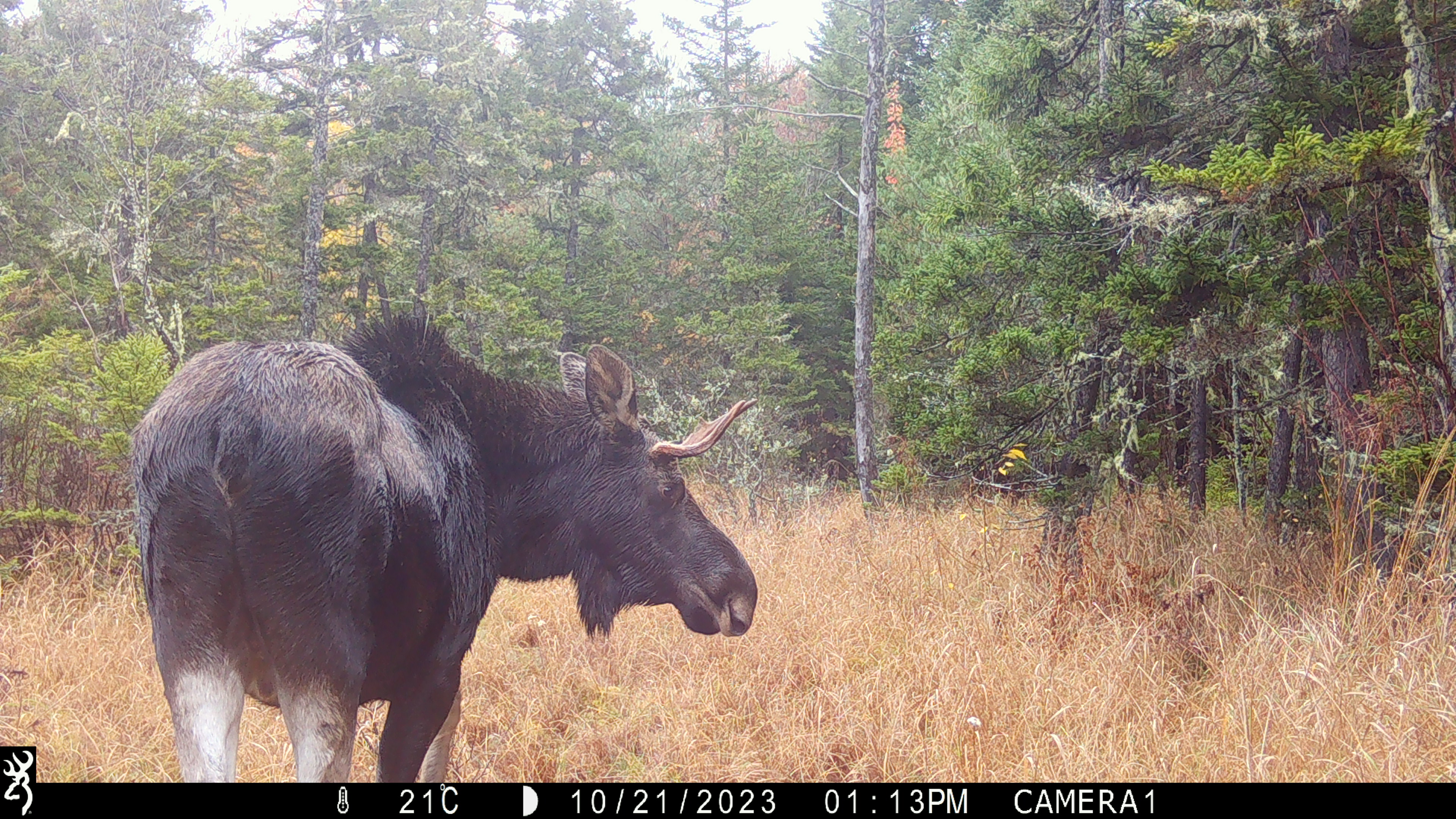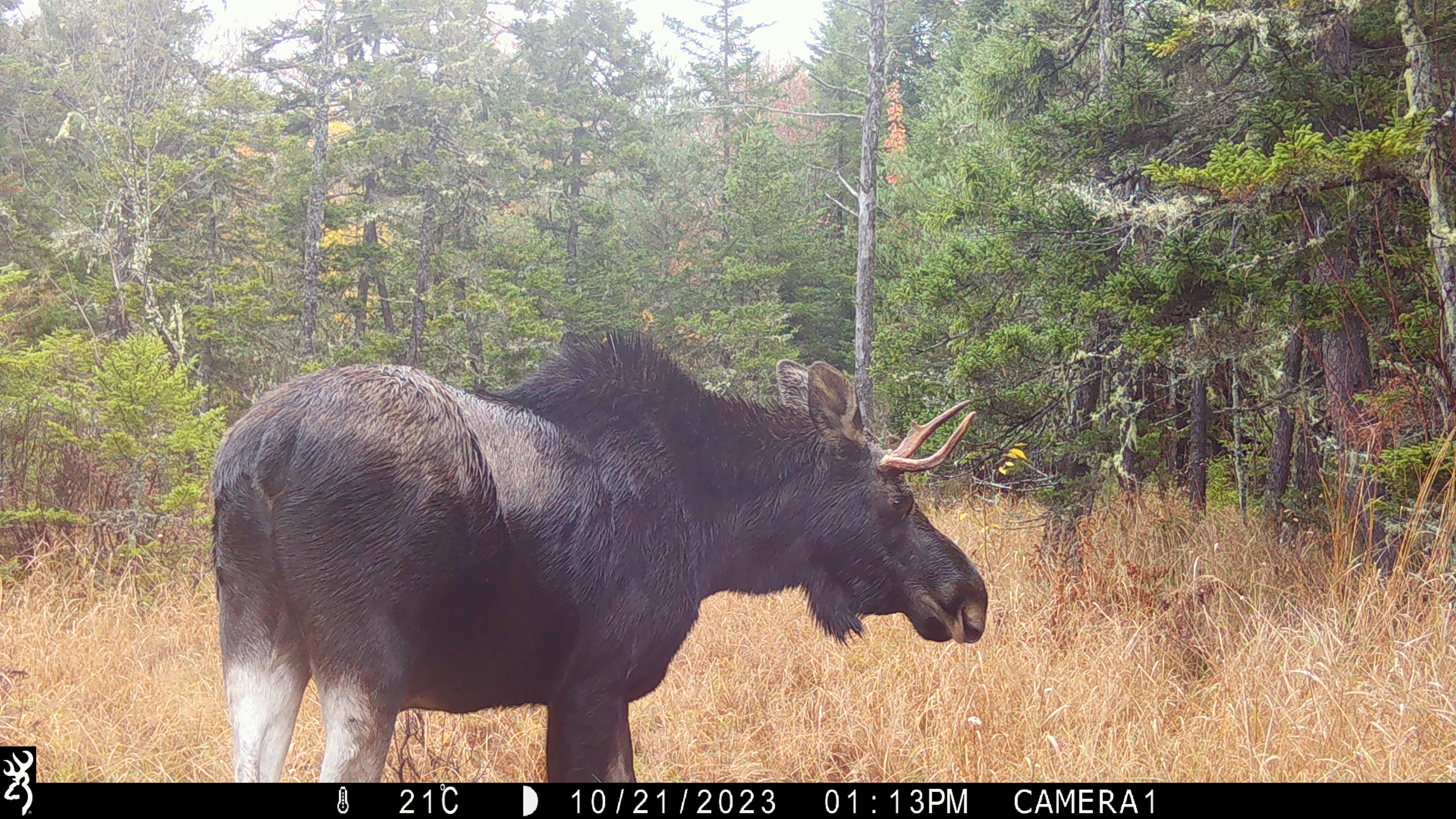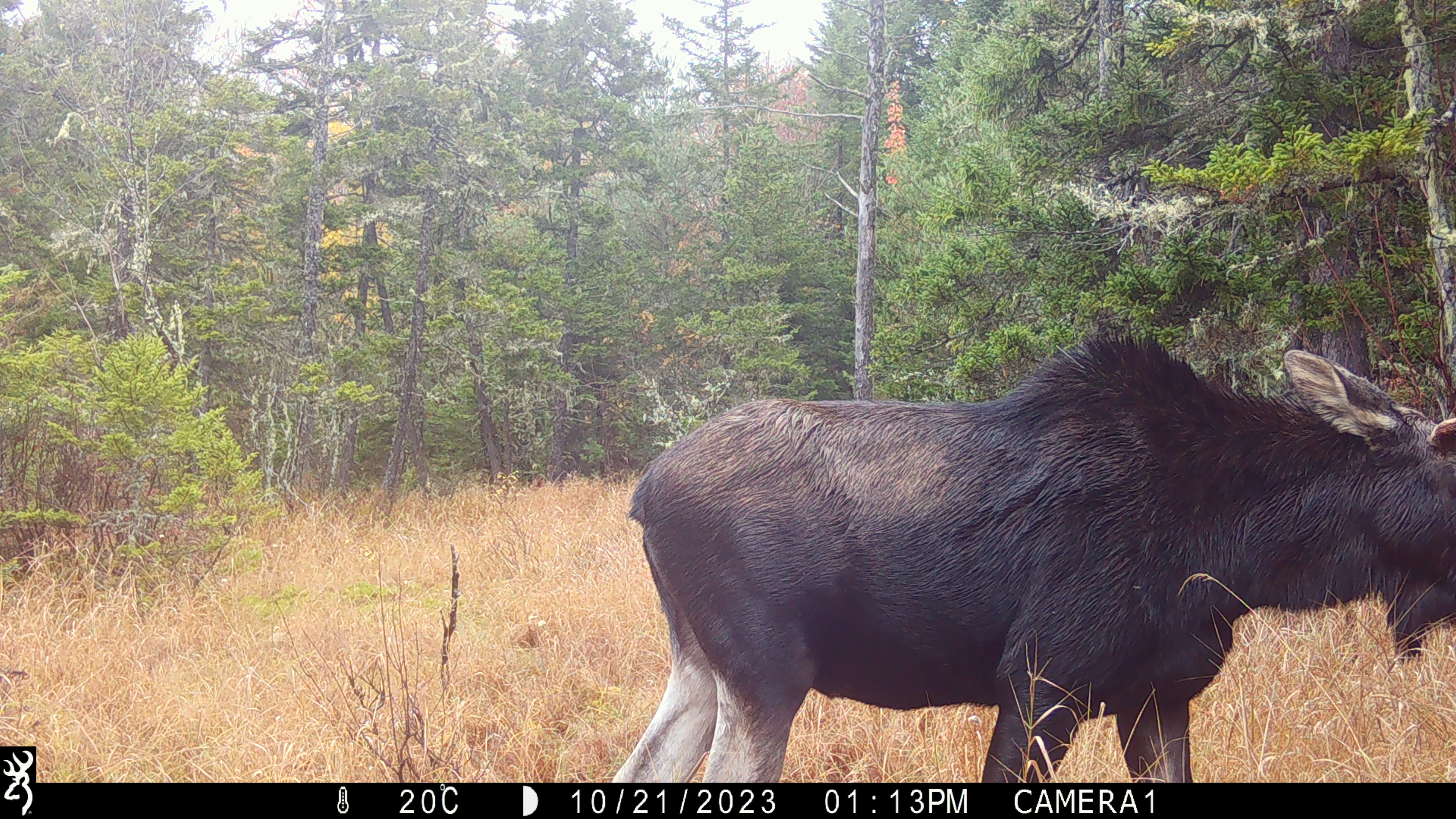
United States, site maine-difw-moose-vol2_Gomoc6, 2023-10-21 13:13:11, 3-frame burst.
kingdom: Animalia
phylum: Chordata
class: Mammalia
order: Artiodactyla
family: Cervidae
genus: Alces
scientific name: Alces alces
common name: moose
Moose (Alces alces).